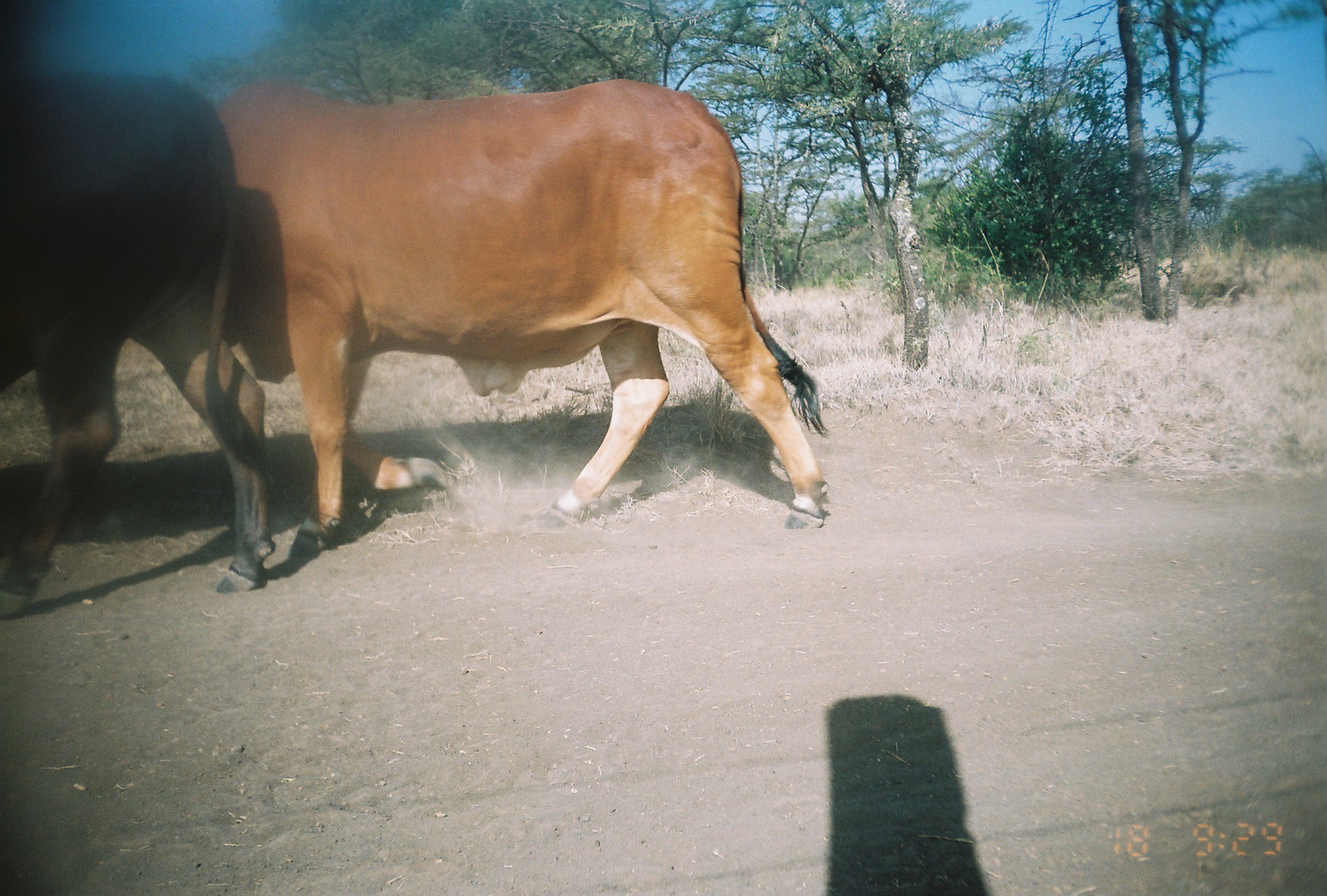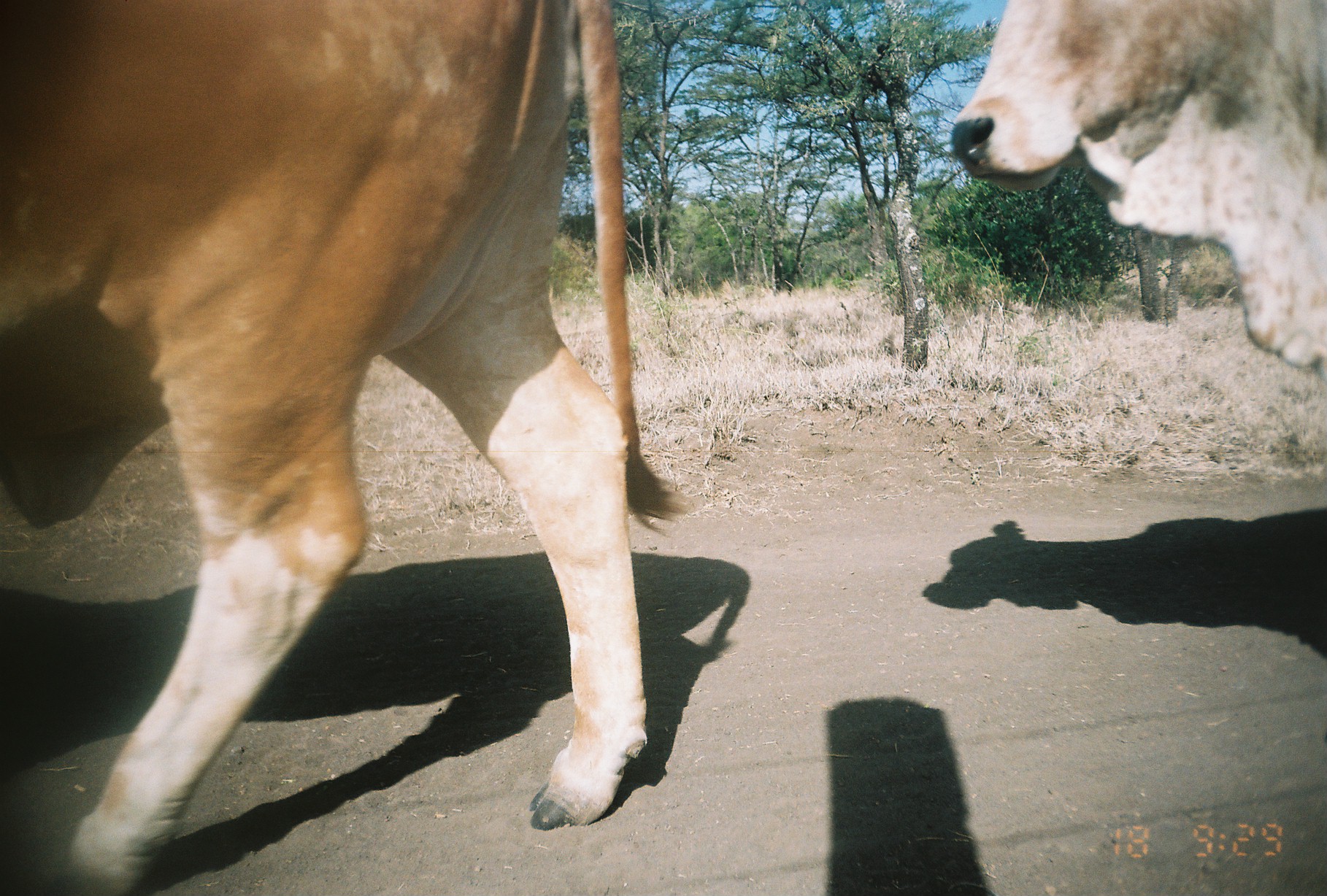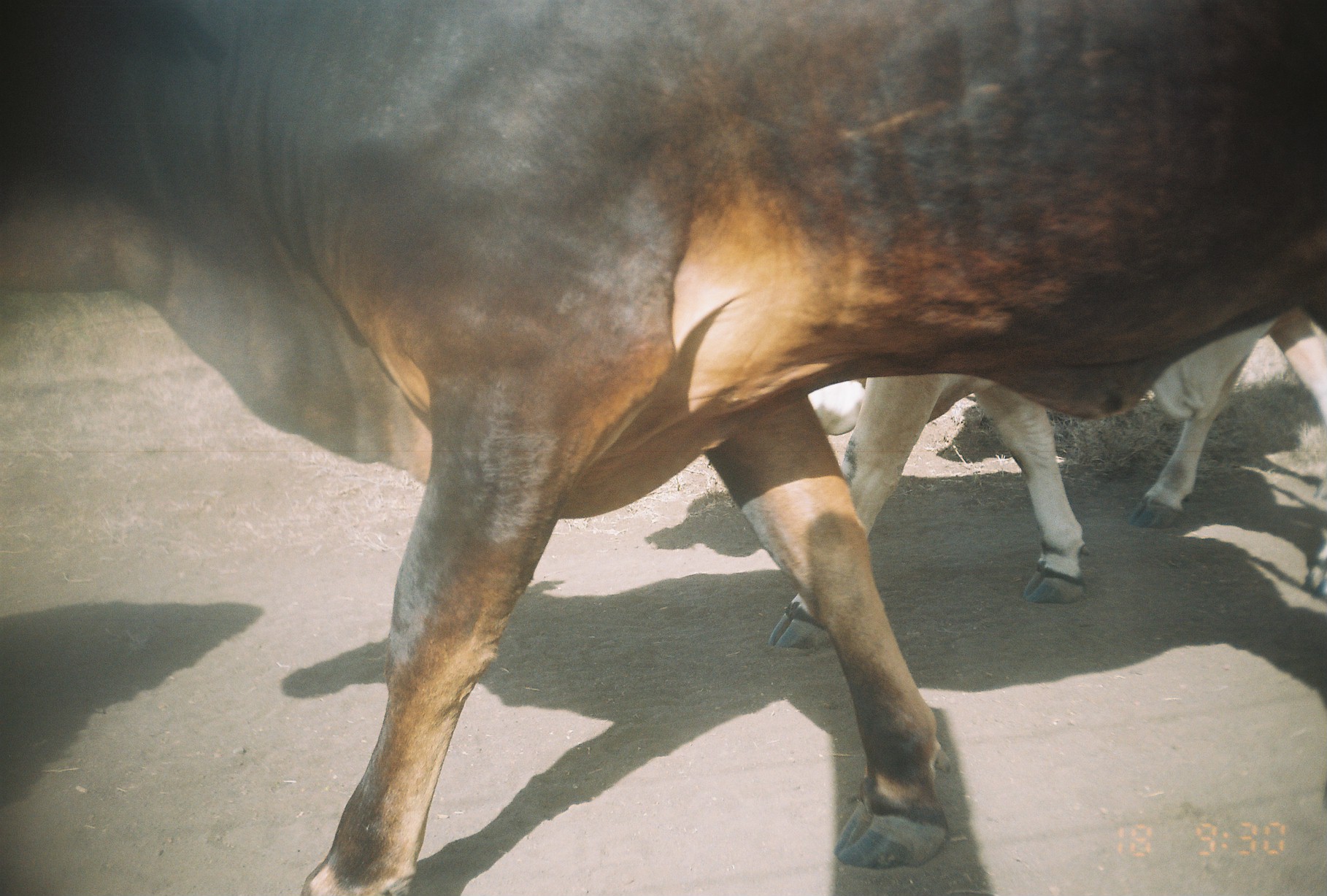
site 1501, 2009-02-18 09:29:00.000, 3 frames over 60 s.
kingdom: Animalia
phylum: Chordata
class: Mammalia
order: Artiodactyla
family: Bovidae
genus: Bos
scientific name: Bos taurus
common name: domestic cattle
Bos taurus (domestic cattle), count 2.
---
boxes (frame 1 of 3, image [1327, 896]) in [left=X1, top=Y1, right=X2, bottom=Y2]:
bos taurus: [left=218, top=73, right=832, bottom=532]; [left=0, top=68, right=273, bottom=609]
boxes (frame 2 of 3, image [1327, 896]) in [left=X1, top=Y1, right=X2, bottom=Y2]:
bos taurus: [left=3, top=2, right=688, bottom=886]; [left=949, top=0, right=1327, bottom=379]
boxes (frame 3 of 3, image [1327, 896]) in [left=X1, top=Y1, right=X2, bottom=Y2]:
bos taurus: [left=6, top=0, right=1327, bottom=896]; [left=775, top=308, right=1327, bottom=650]